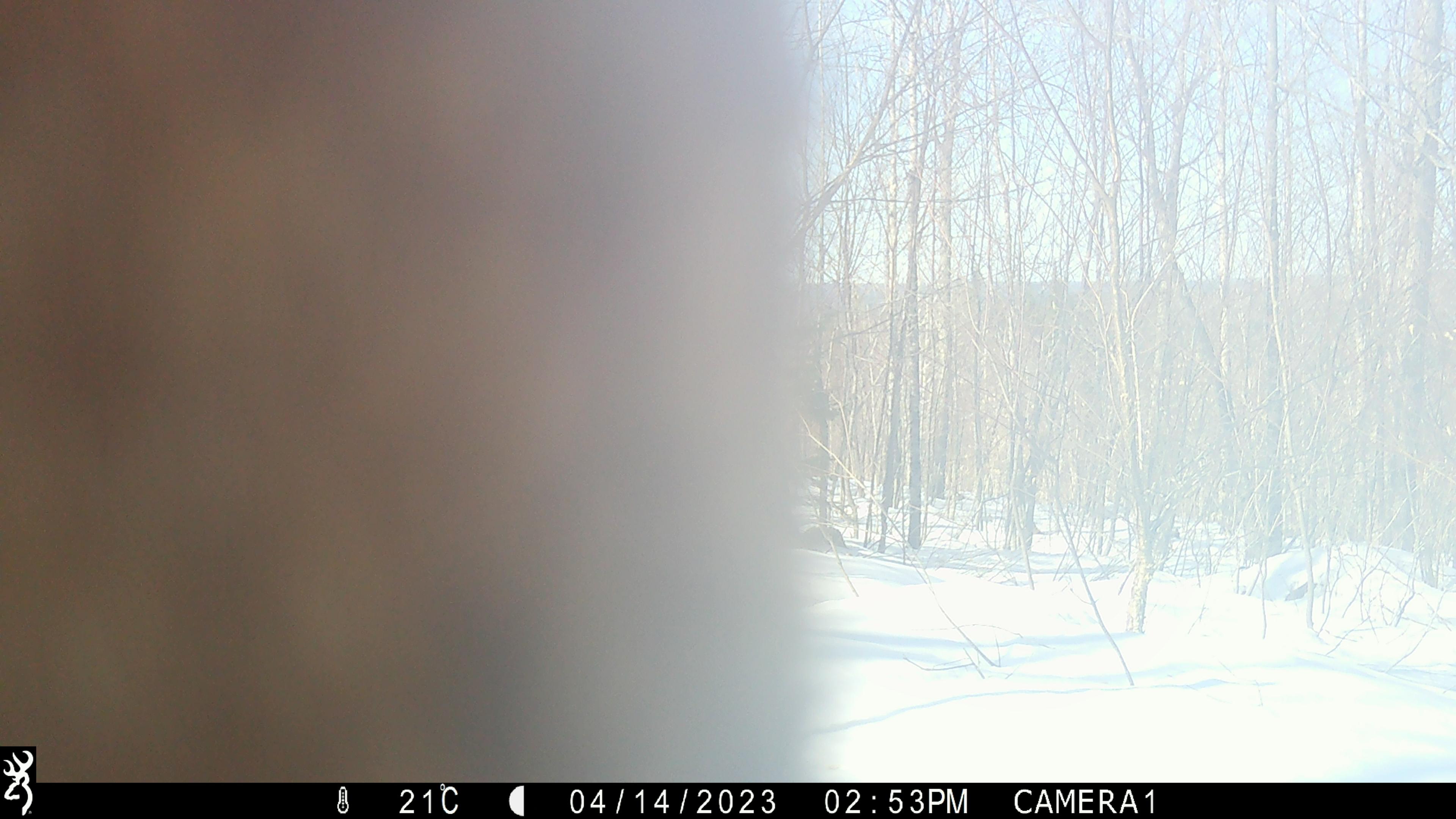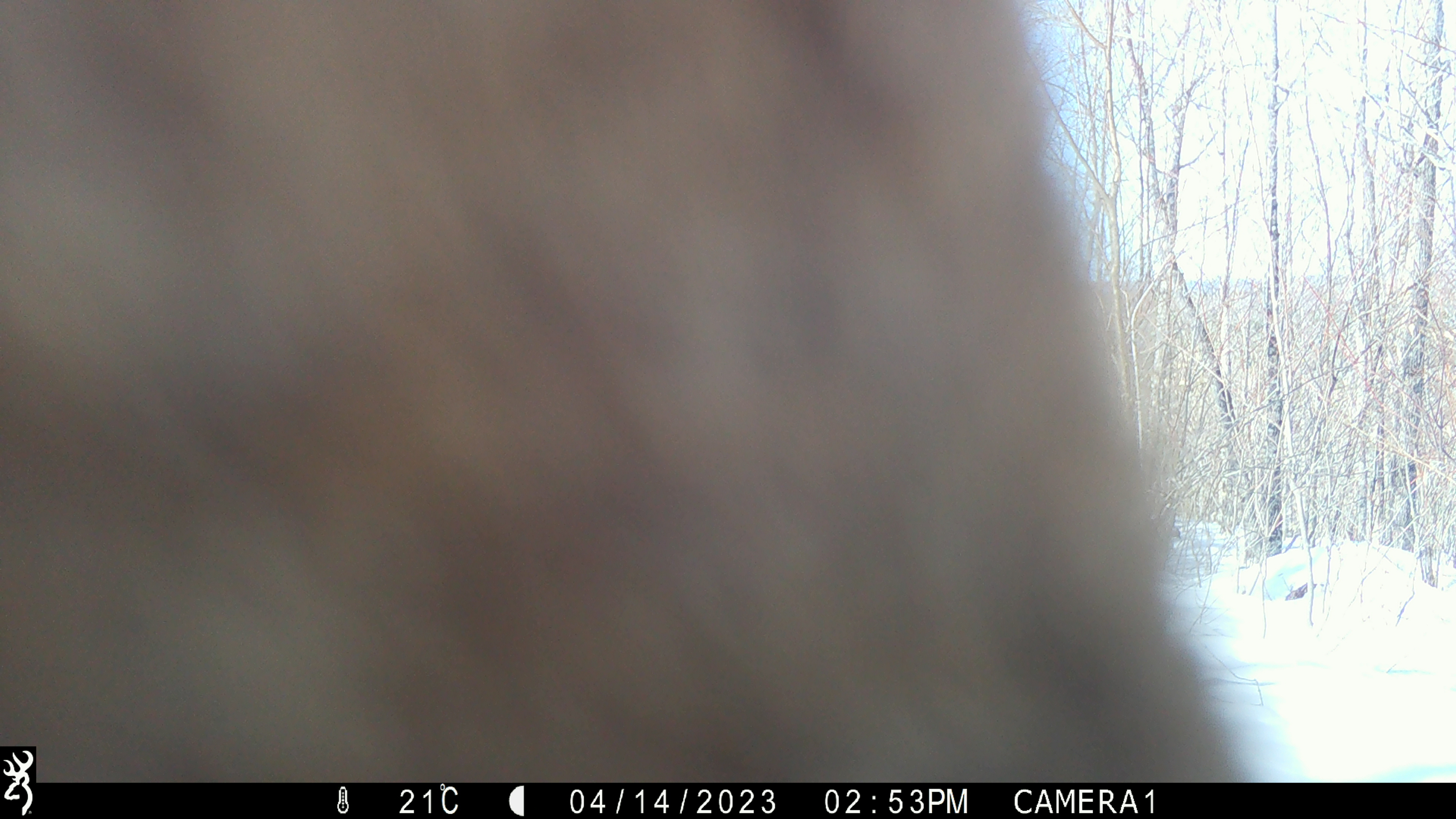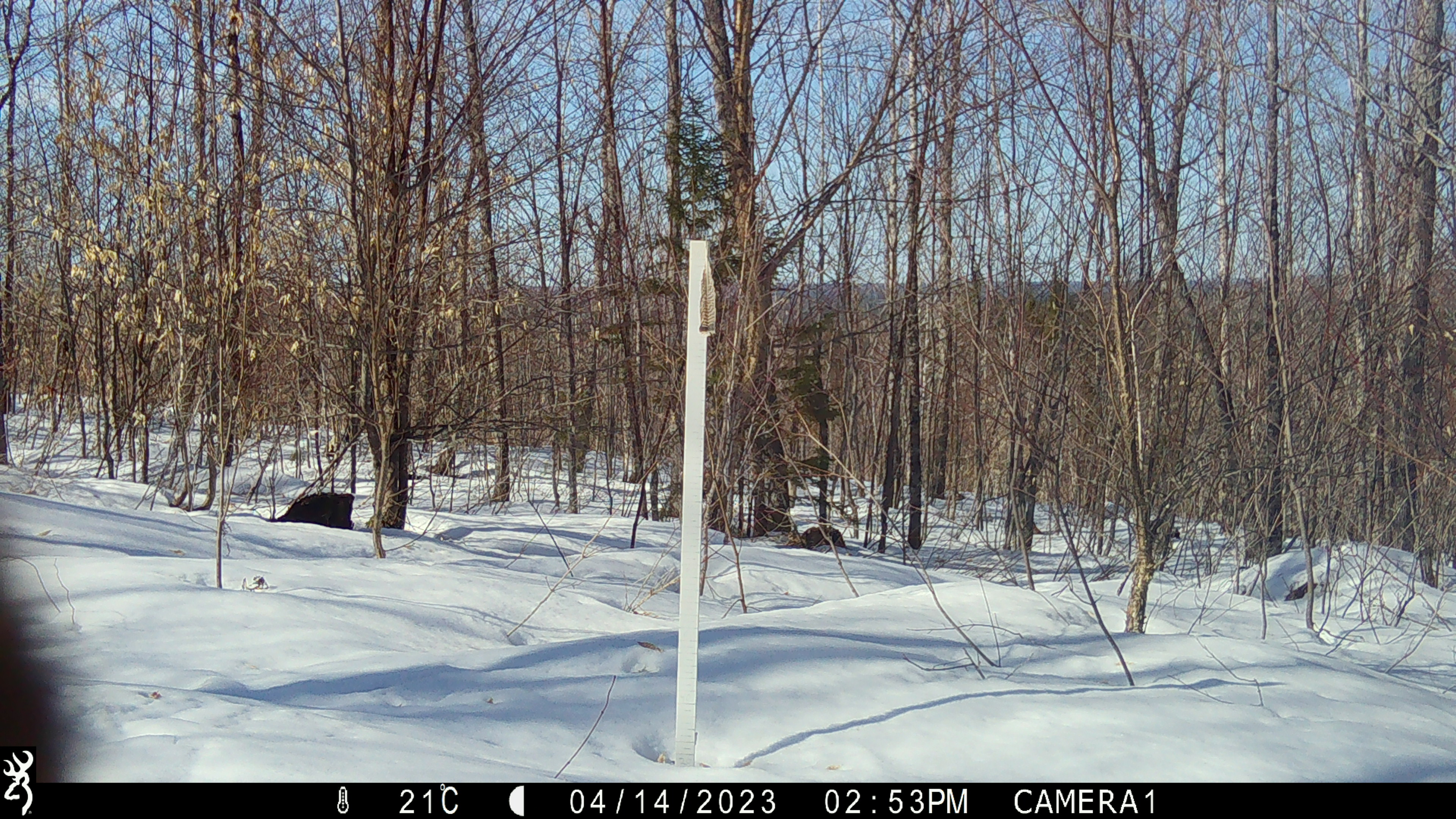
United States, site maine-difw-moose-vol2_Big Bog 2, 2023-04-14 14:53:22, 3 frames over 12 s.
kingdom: Animalia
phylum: Chordata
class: Mammalia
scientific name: Mammalia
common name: mammal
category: mammal sp.